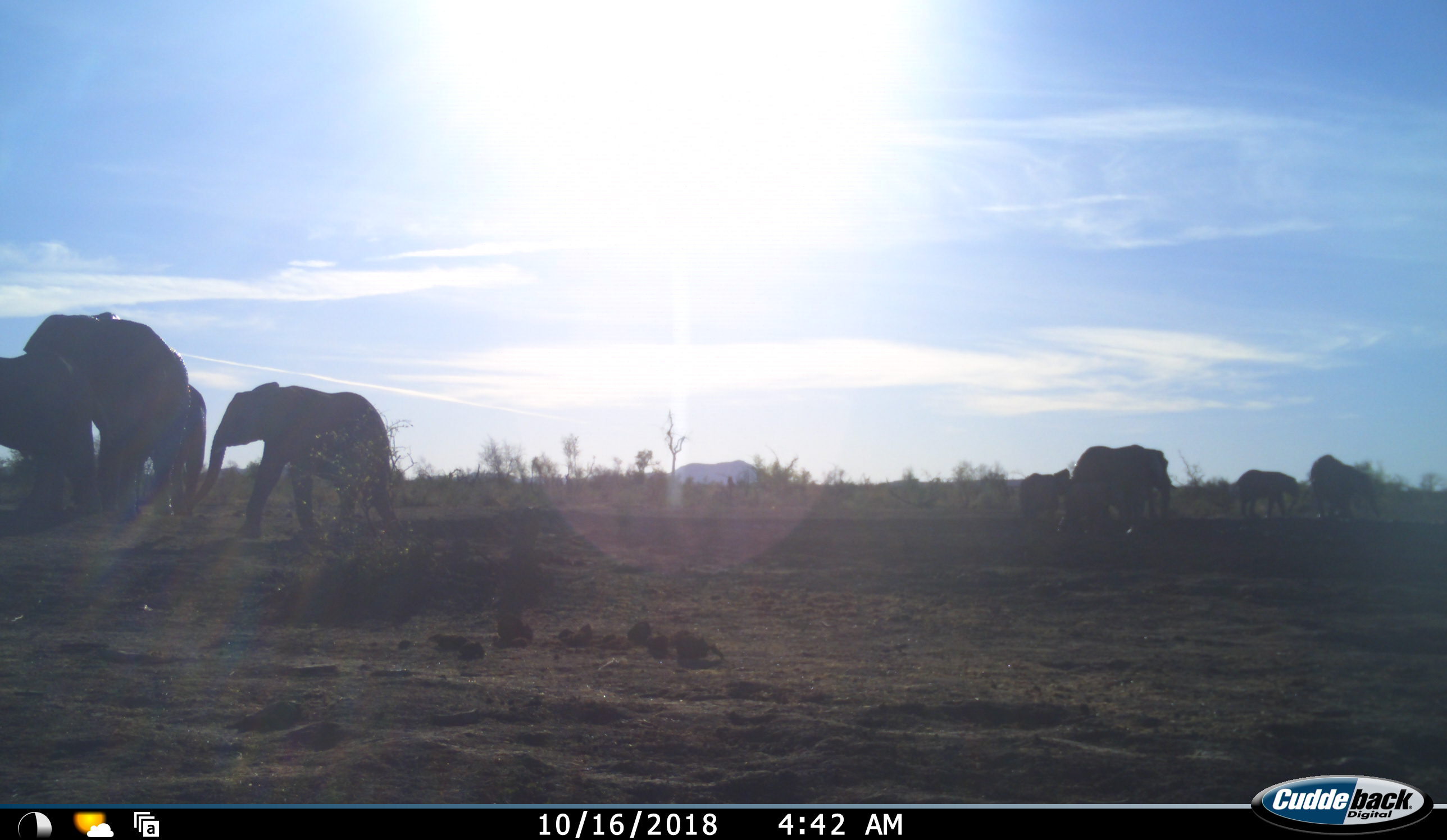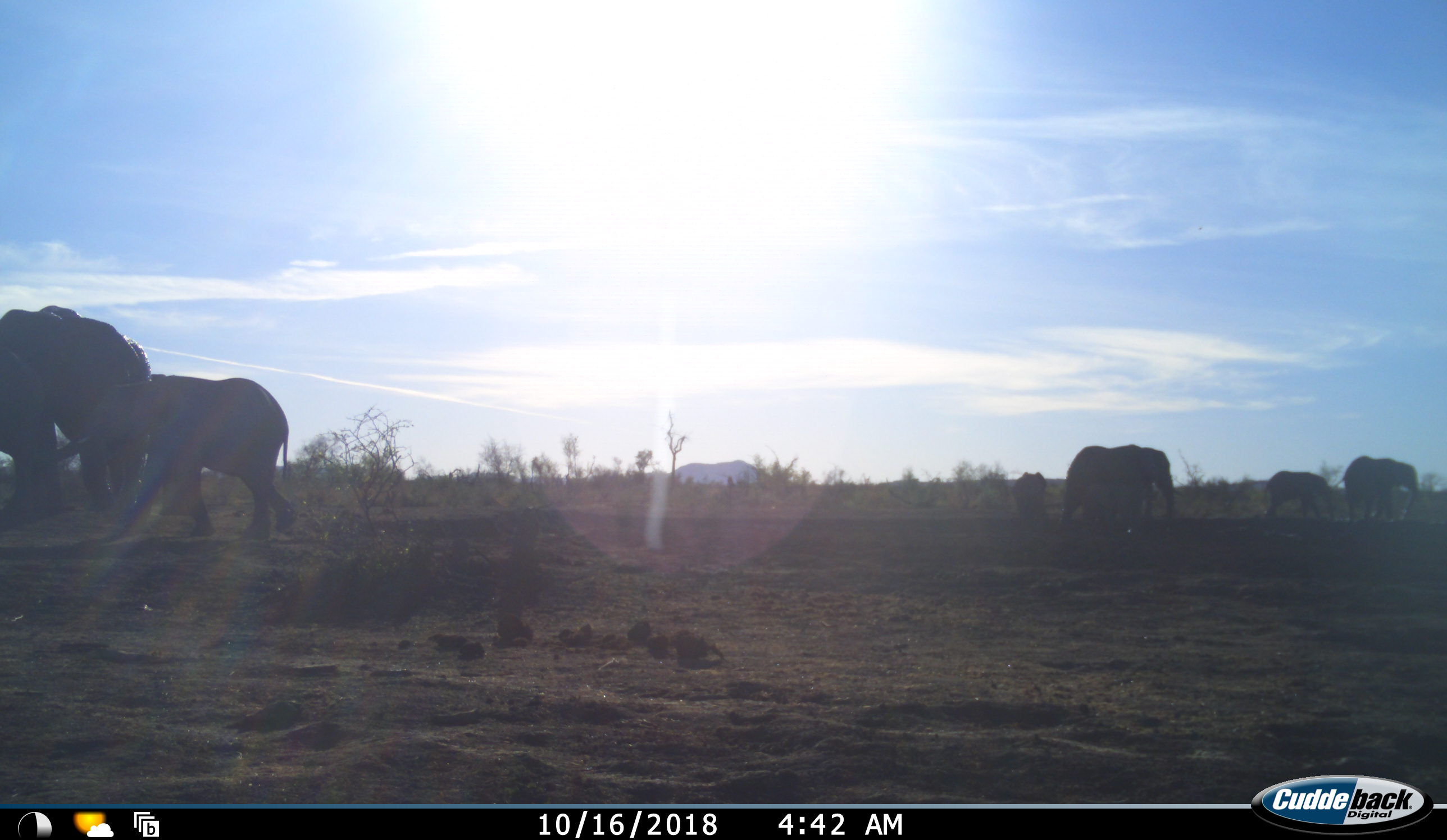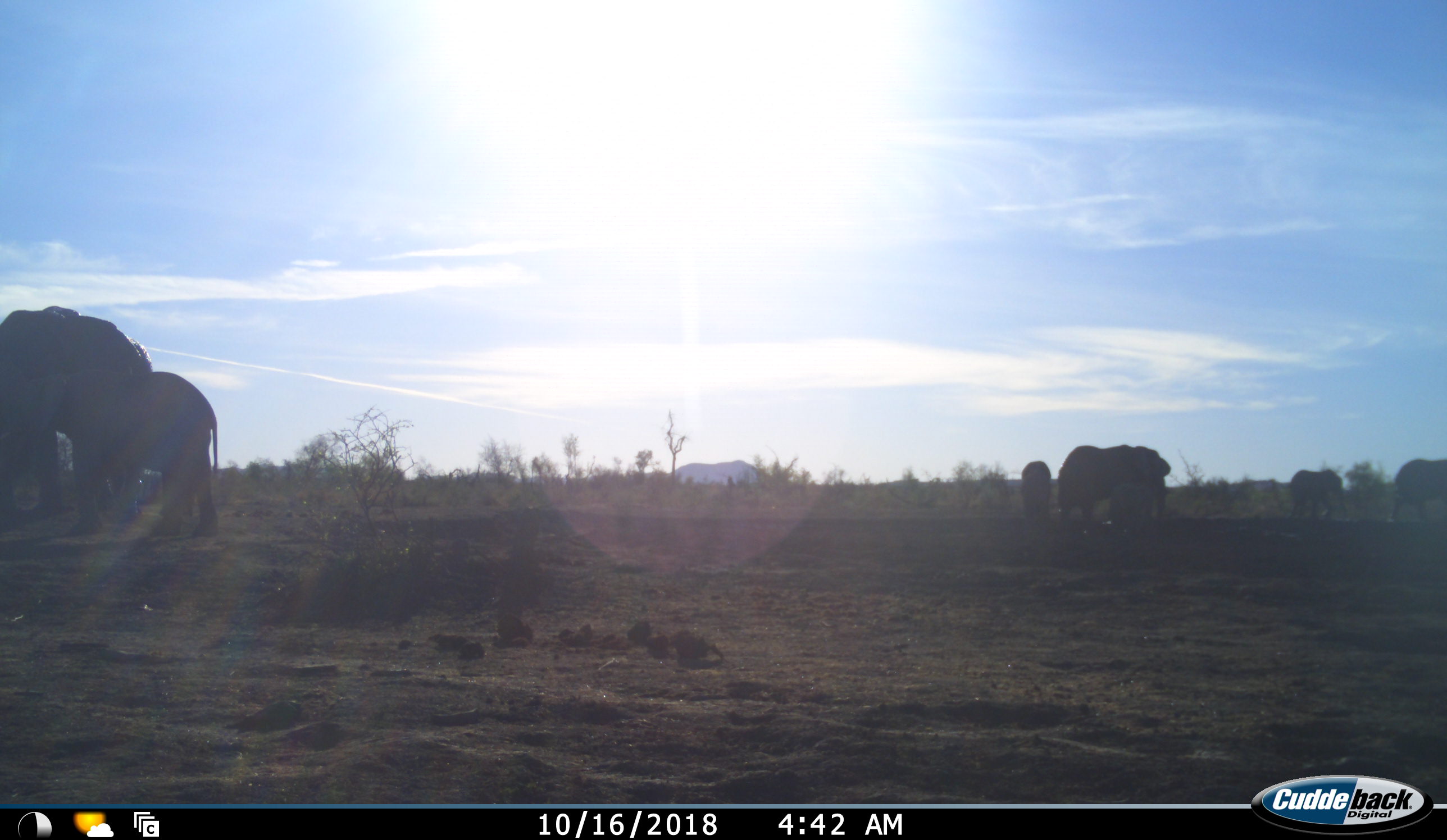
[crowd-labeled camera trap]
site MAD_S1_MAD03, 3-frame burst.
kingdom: Animalia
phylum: Chordata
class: Mammalia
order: Proboscidea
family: Elephantidae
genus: Loxodonta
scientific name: Loxodonta africana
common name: african bush elephant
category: elephant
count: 8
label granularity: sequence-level